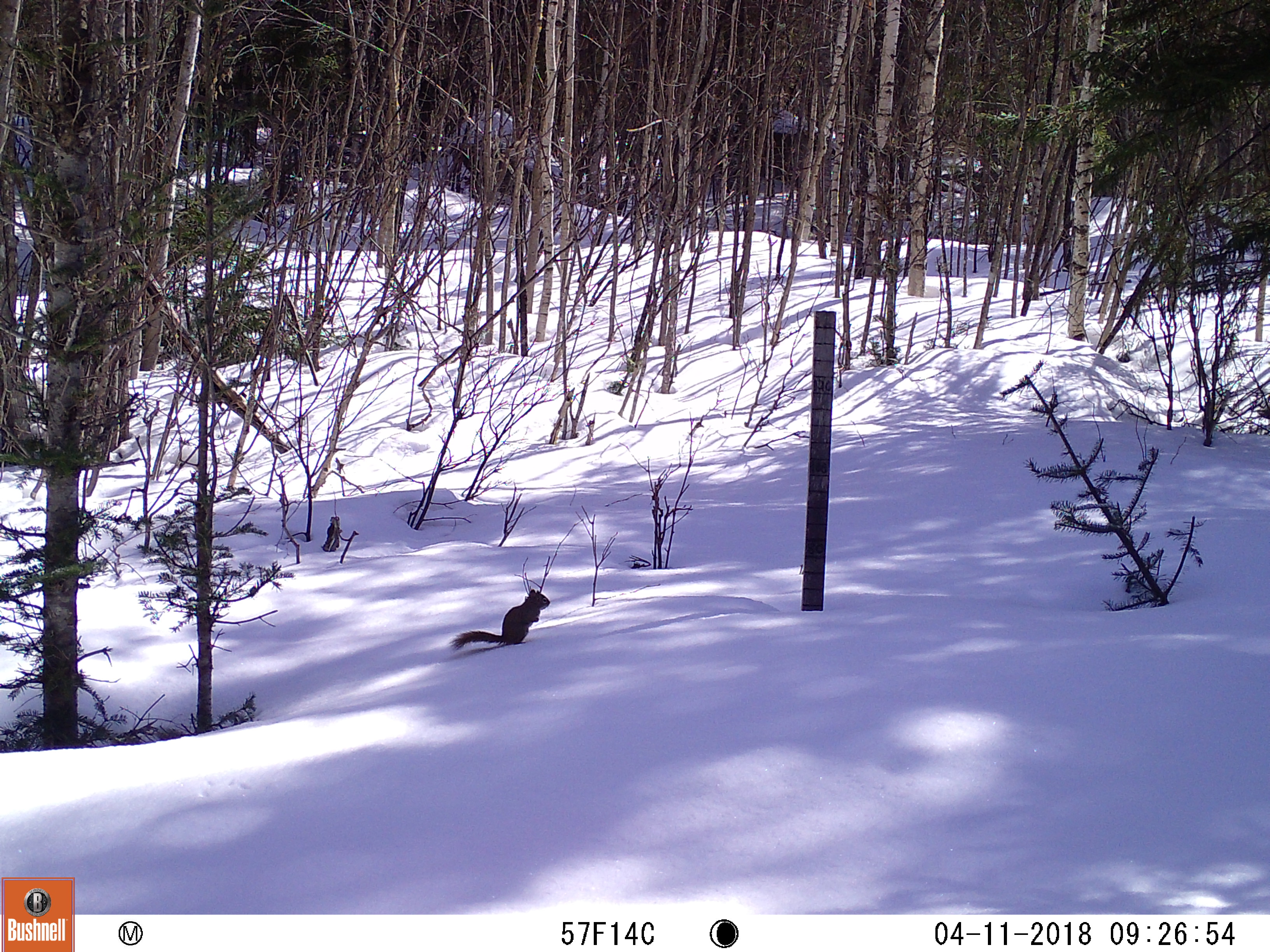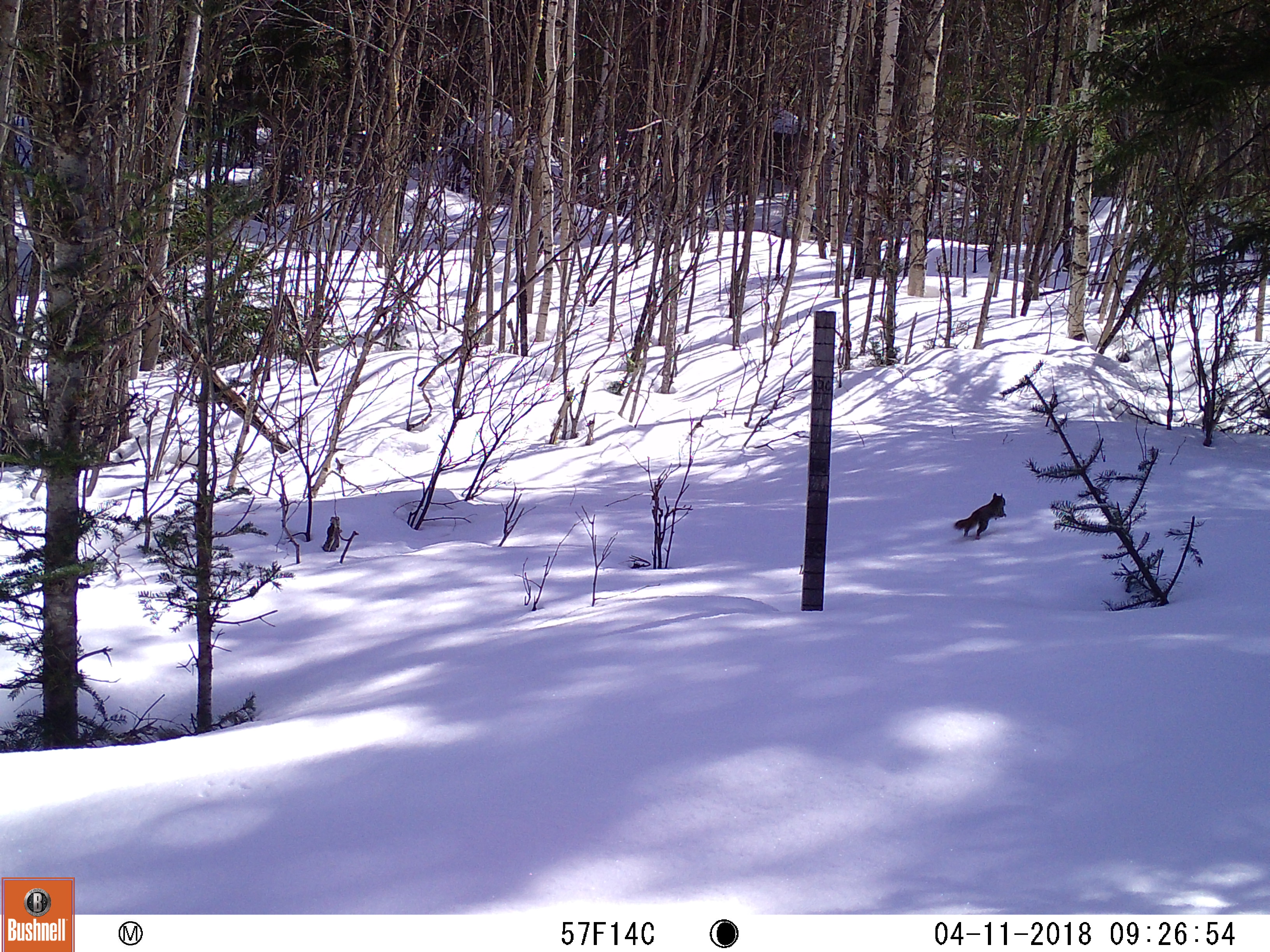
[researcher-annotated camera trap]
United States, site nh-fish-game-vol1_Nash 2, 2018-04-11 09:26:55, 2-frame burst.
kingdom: Animalia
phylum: Chordata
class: Mammalia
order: Rodentia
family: Sciuridae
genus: Tamiasciurus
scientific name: Tamiasciurus hudsonicus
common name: red squirrel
Red squirrel (Tamiasciurus hudsonicus).